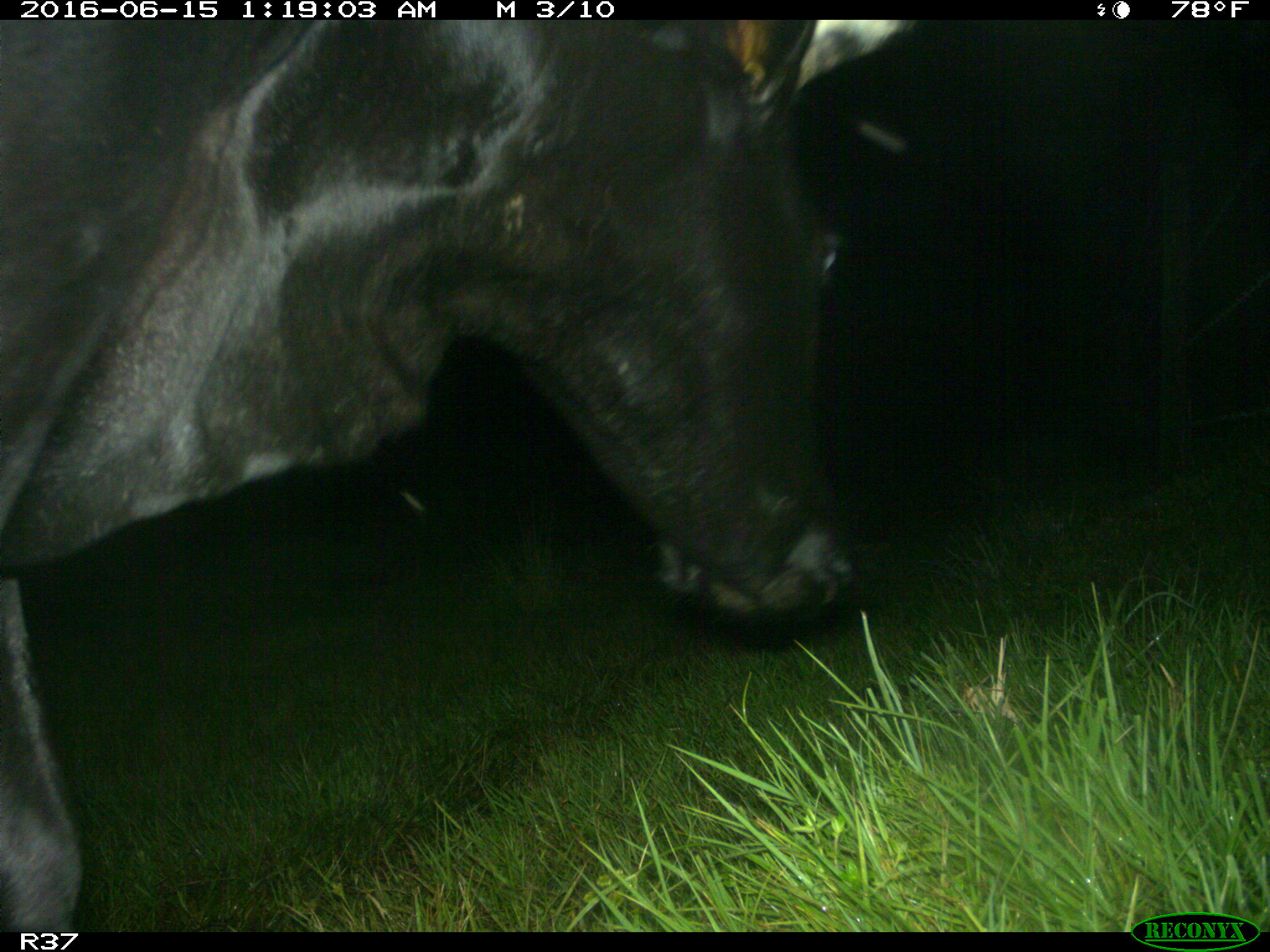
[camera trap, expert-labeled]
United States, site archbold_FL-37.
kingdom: Animalia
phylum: Chordata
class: Mammalia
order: Artiodactyla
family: Bovidae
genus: Bos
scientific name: Bos taurus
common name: domestic cow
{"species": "Bos taurus (domestic cow)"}